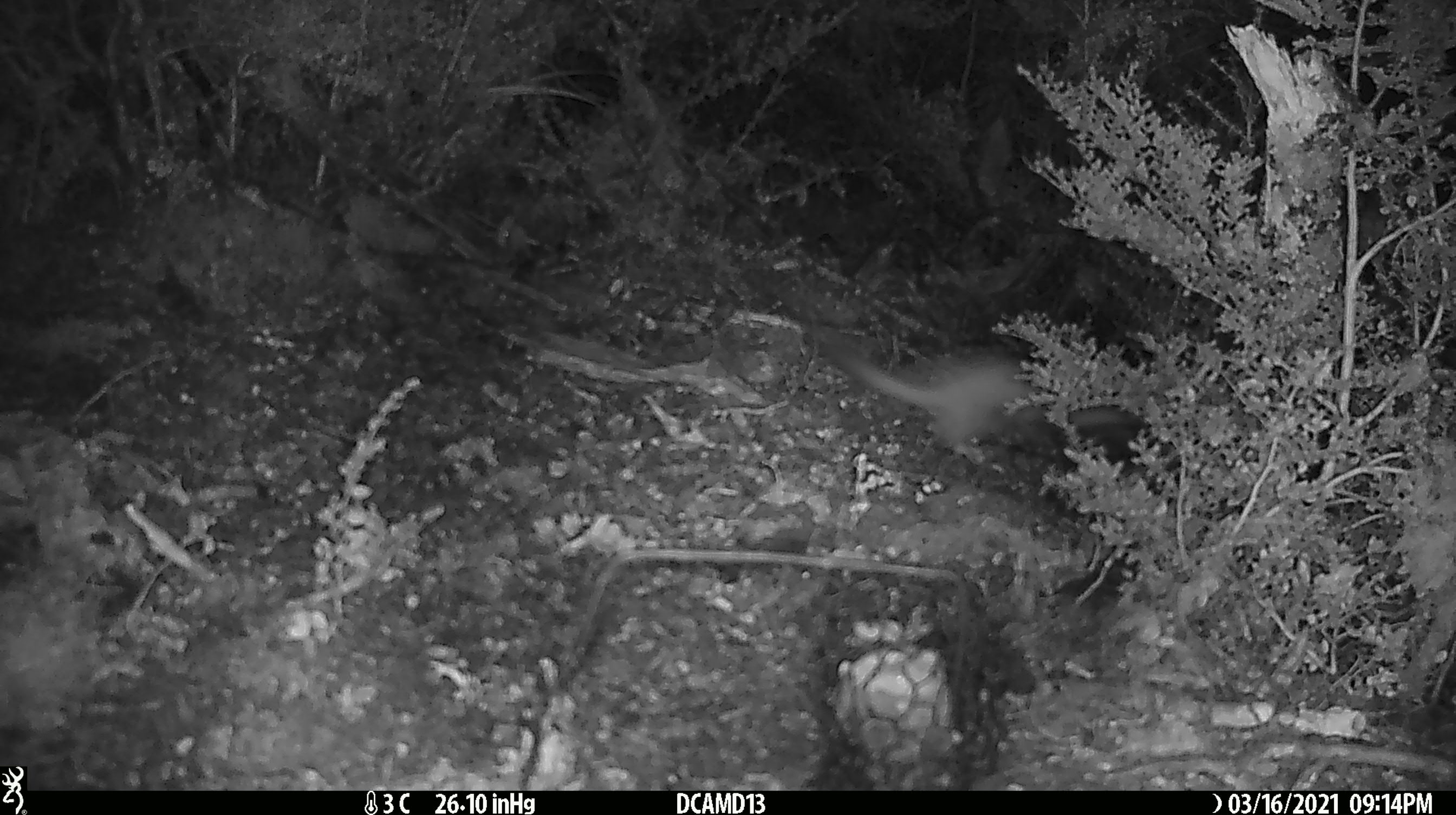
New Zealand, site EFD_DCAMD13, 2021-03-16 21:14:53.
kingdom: Animalia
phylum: Chordata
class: Mammalia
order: Carnivora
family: Mustelidae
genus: Mustela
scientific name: Mustela erminea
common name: stoat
Stoat (Mustela erminea).